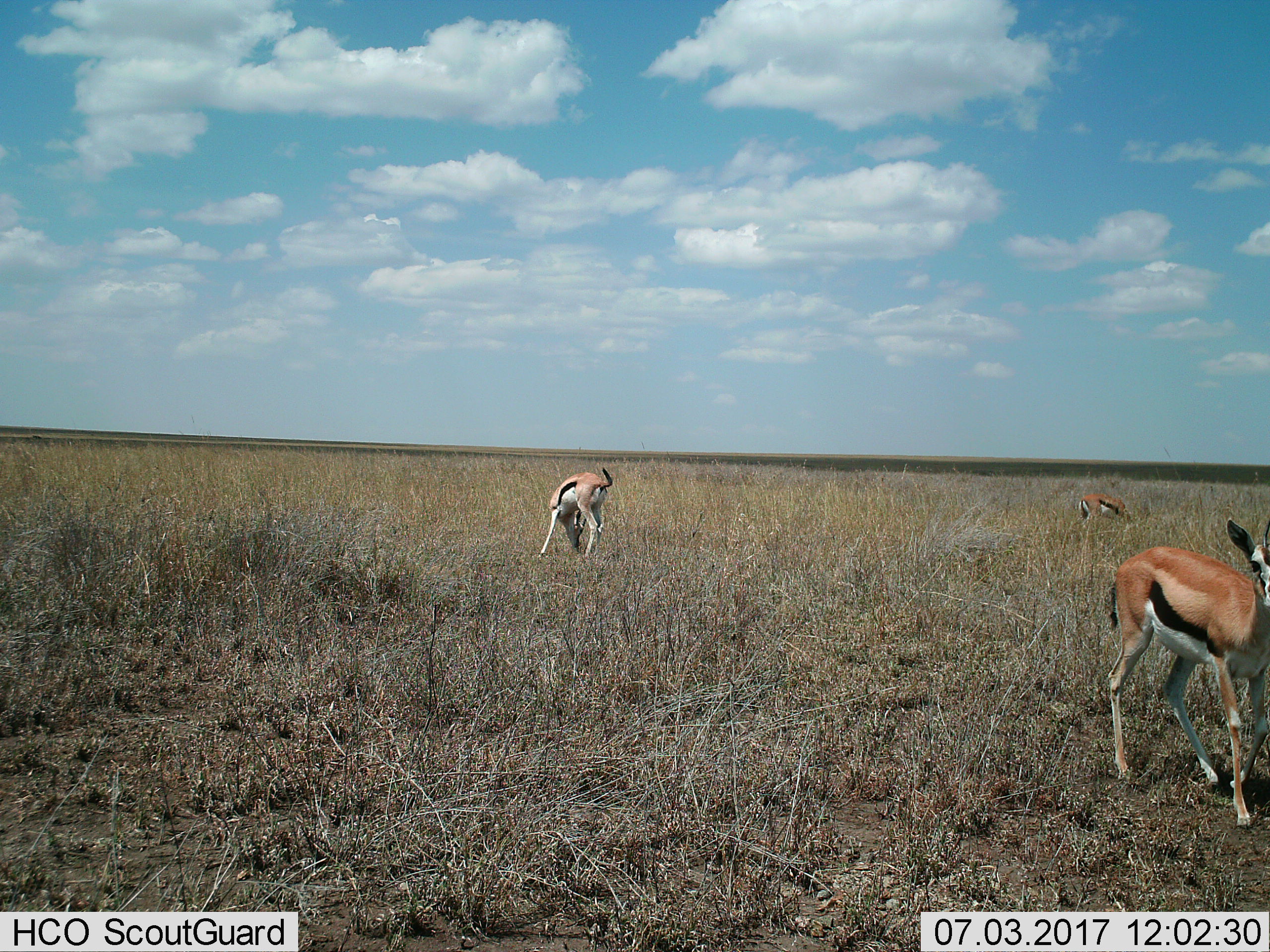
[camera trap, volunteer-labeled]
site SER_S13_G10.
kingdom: Animalia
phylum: Chordata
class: Mammalia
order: Artiodactyla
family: Bovidae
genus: Eudorcas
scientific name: Eudorcas thomsonii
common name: thomson's gazelle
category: gazellethomsons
Gazellethomsons (thomson's gazelle) (Eudorcas thomsonii), count 3. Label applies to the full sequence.